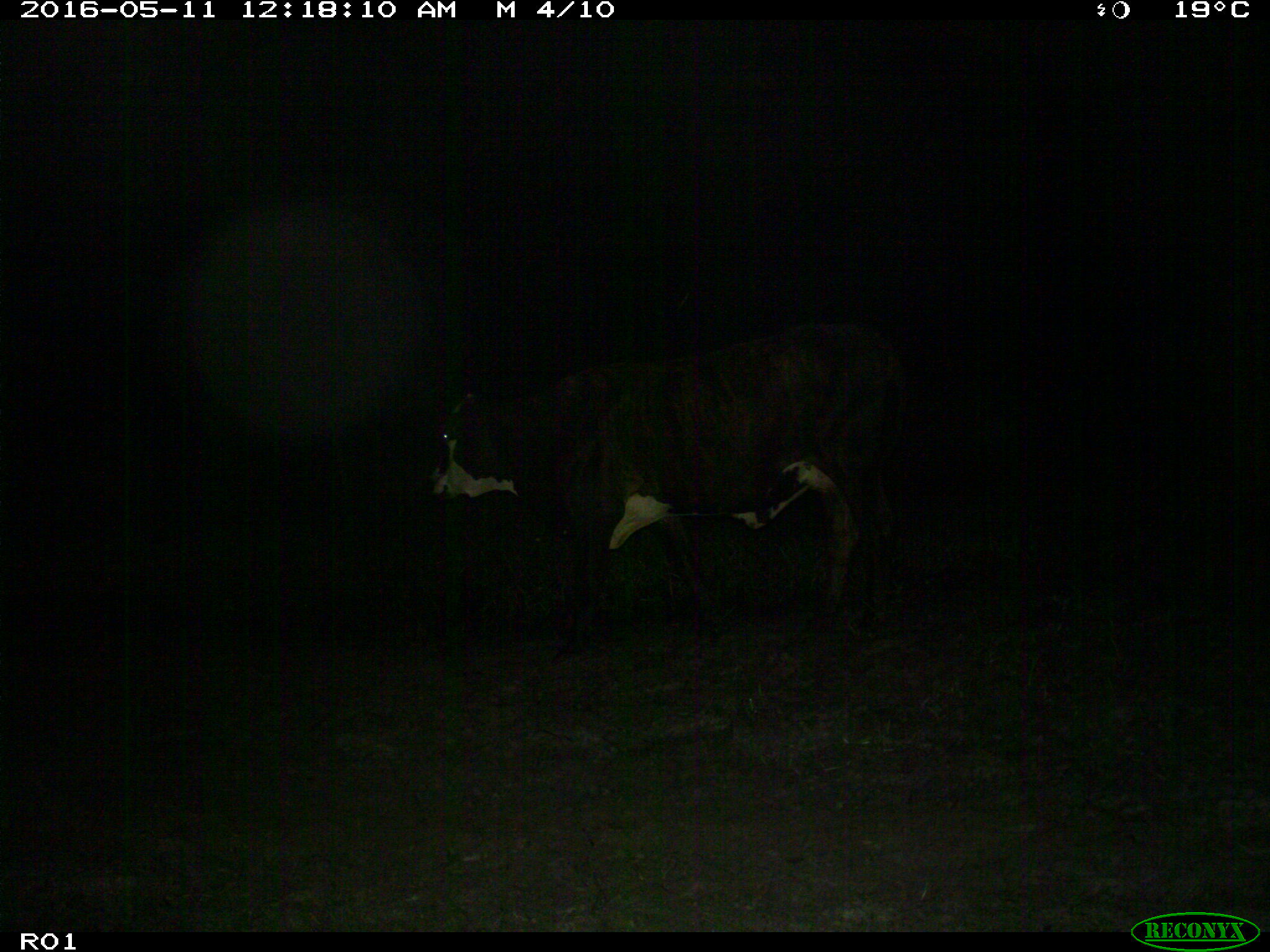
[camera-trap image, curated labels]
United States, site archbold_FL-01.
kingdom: Animalia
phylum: Chordata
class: Mammalia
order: Artiodactyla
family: Bovidae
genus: Bos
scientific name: Bos taurus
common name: domestic cow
Bos taurus (domestic cow).